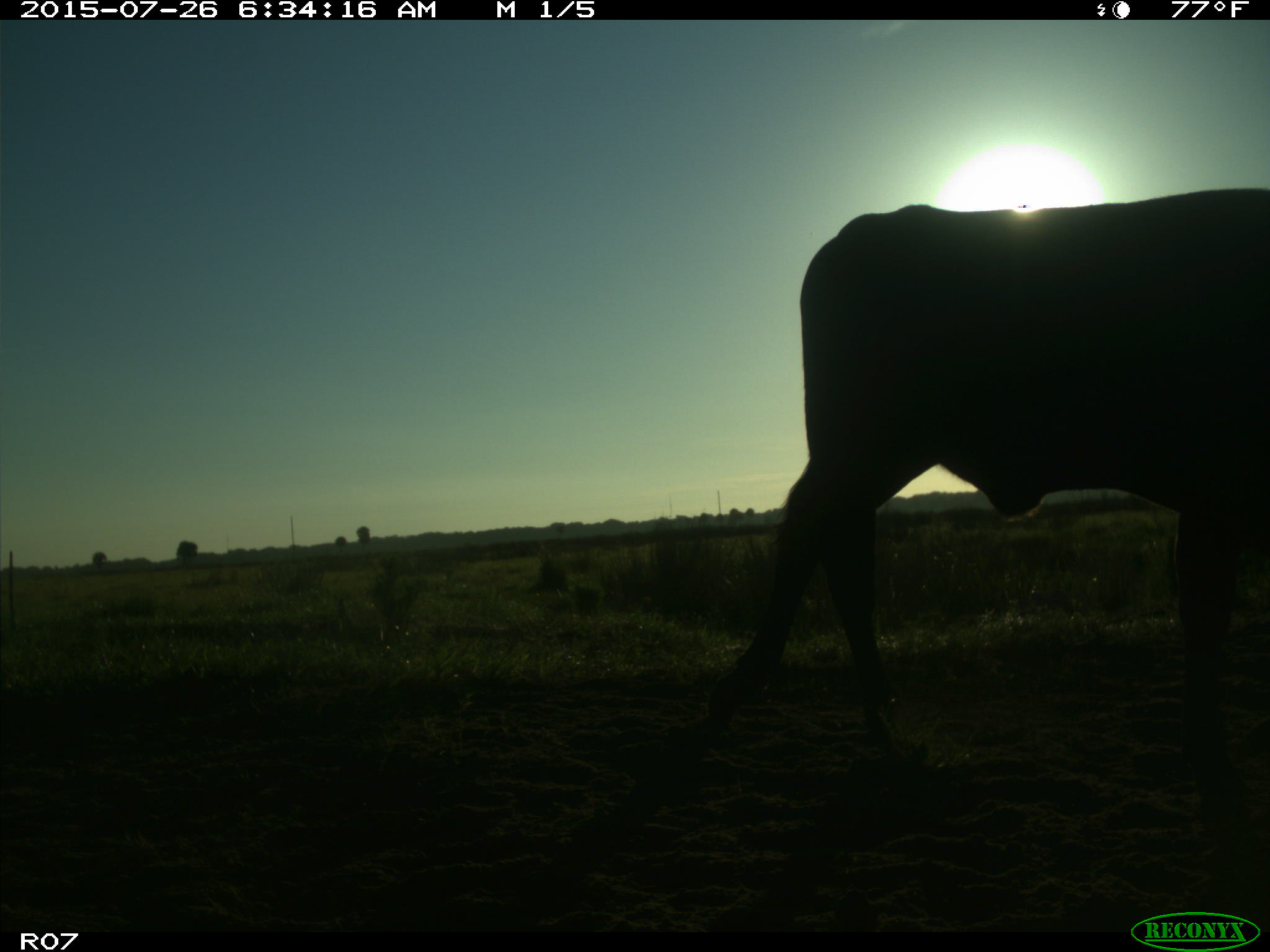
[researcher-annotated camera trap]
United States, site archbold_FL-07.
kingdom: Animalia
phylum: Chordata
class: Mammalia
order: Artiodactyla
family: Bovidae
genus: Bos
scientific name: Bos taurus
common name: domestic cow